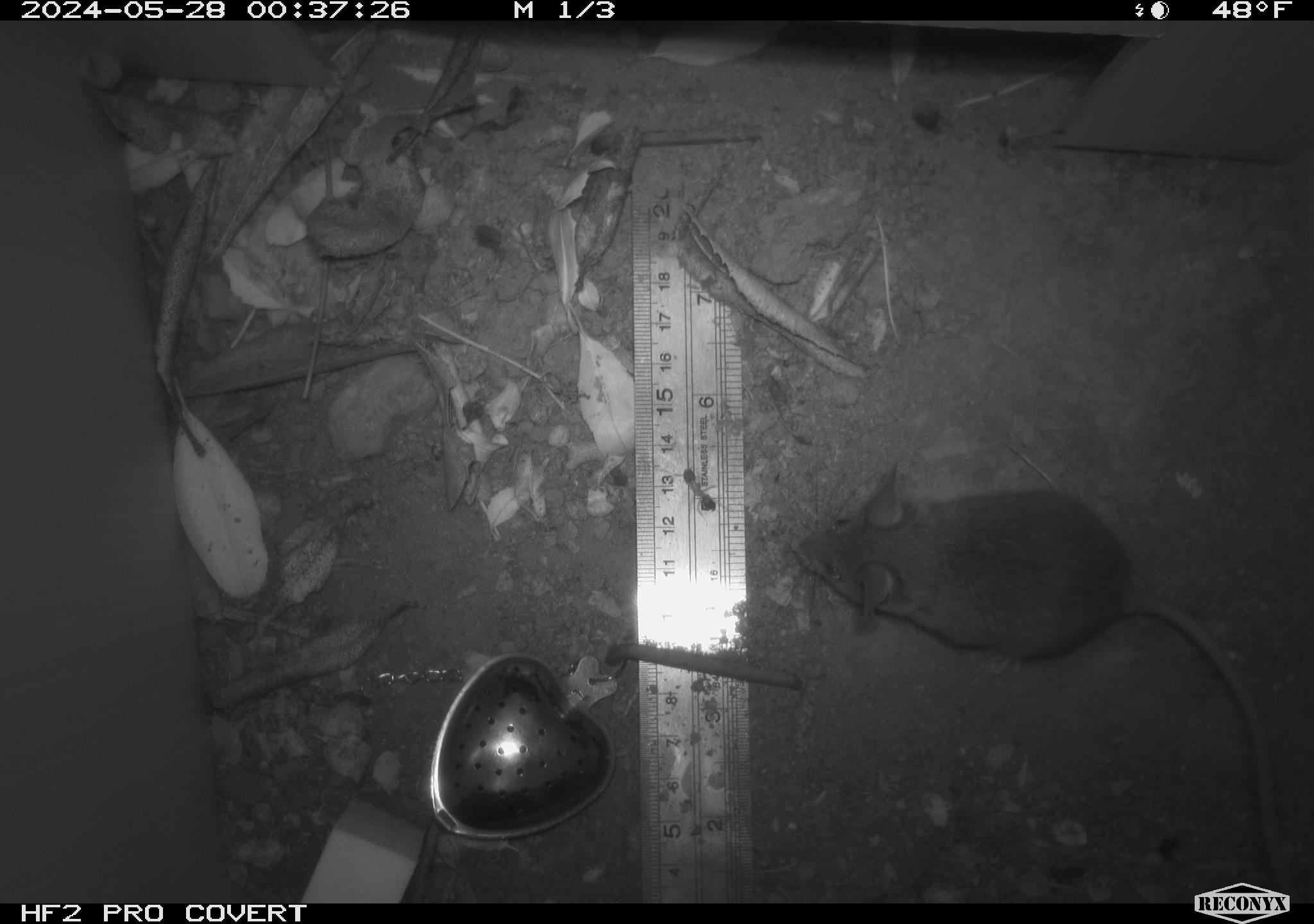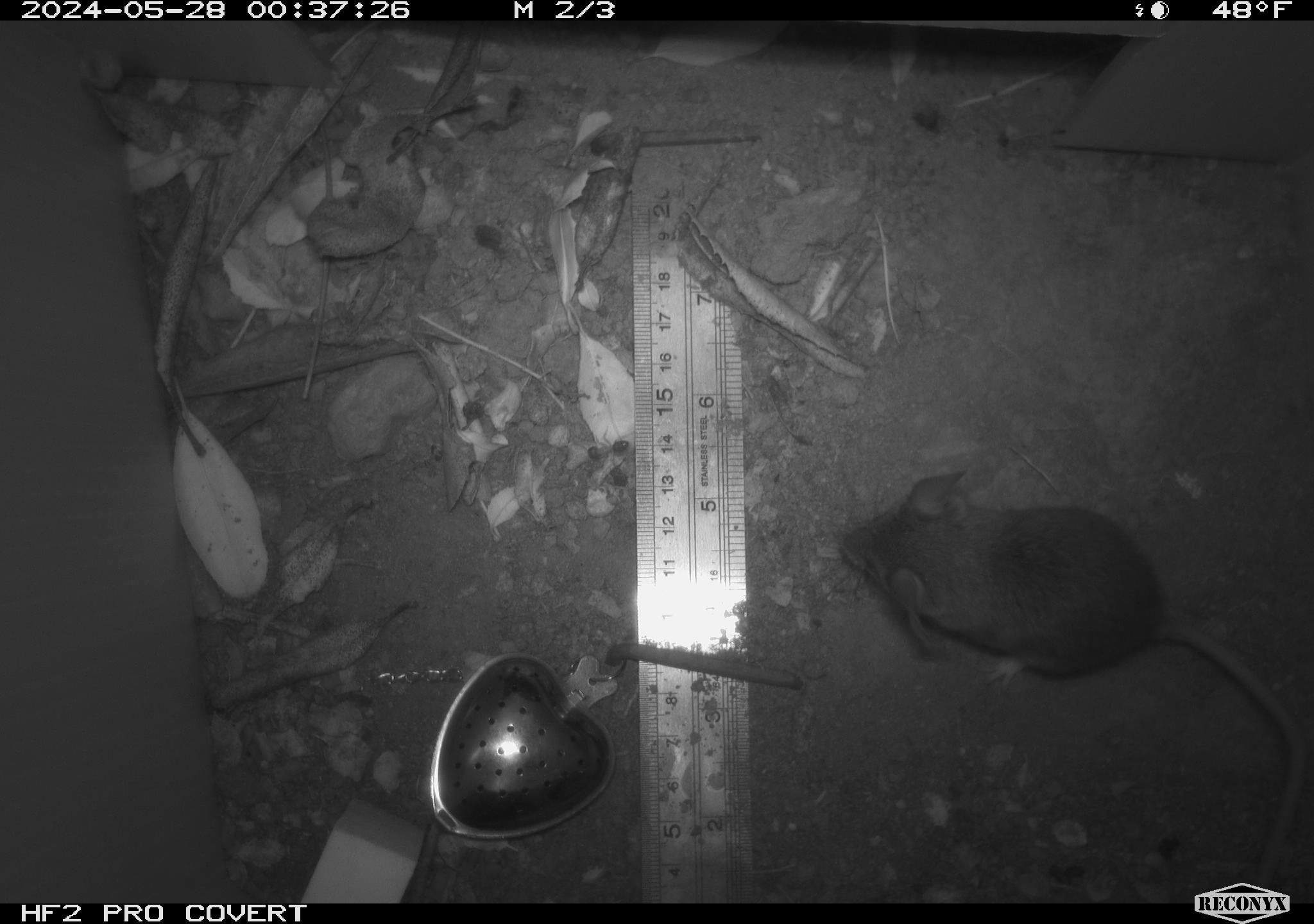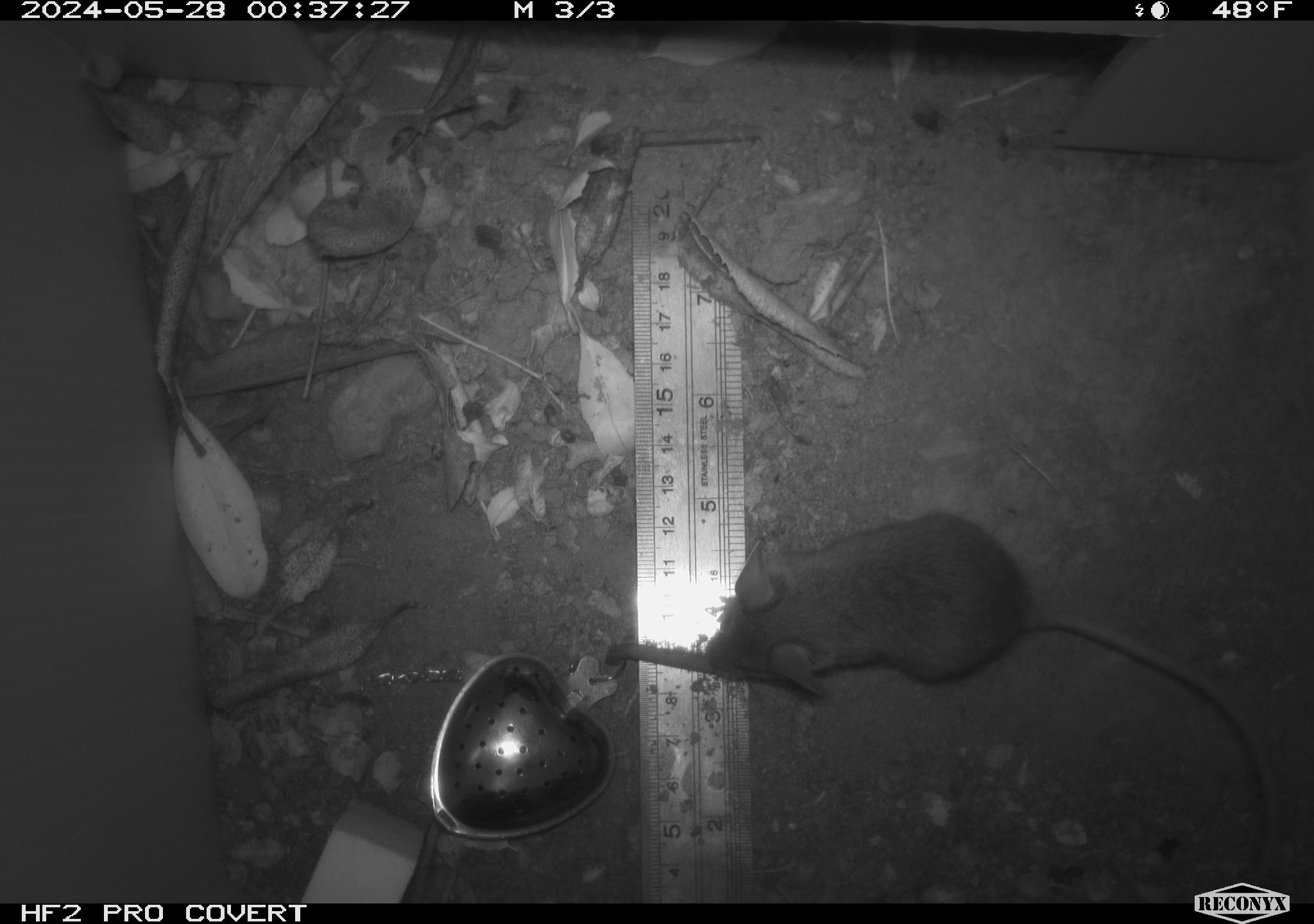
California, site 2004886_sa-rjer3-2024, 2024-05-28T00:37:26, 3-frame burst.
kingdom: Animalia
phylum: Chordata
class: Mammalia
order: Rodentia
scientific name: Rodentia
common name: mouse species